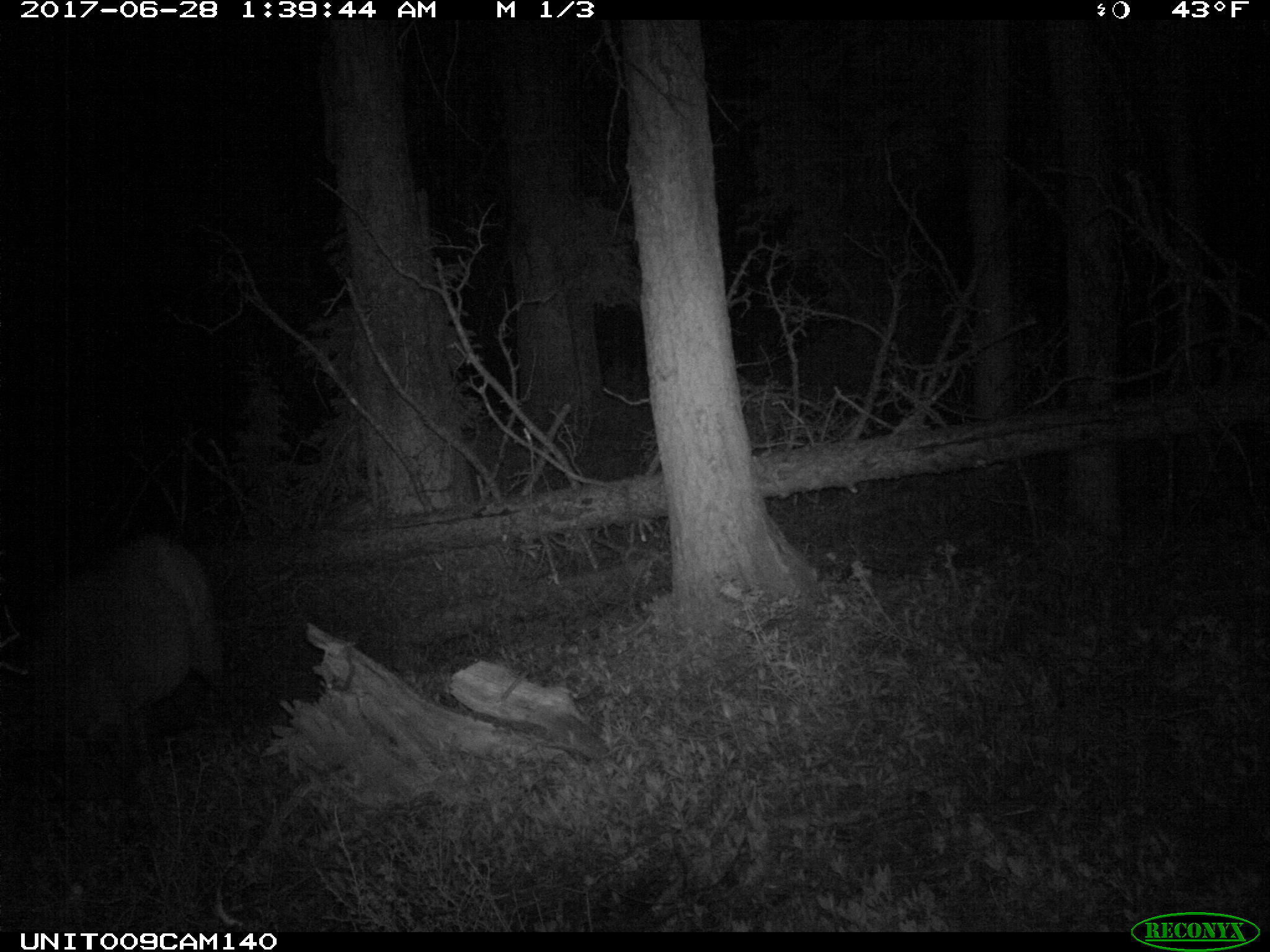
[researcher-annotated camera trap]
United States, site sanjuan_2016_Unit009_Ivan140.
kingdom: Animalia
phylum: Chordata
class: Mammalia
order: Artiodactyla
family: Cervidae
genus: Cervus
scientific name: Cervus elaphus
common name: red deer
Cervus elaphus (red deer).